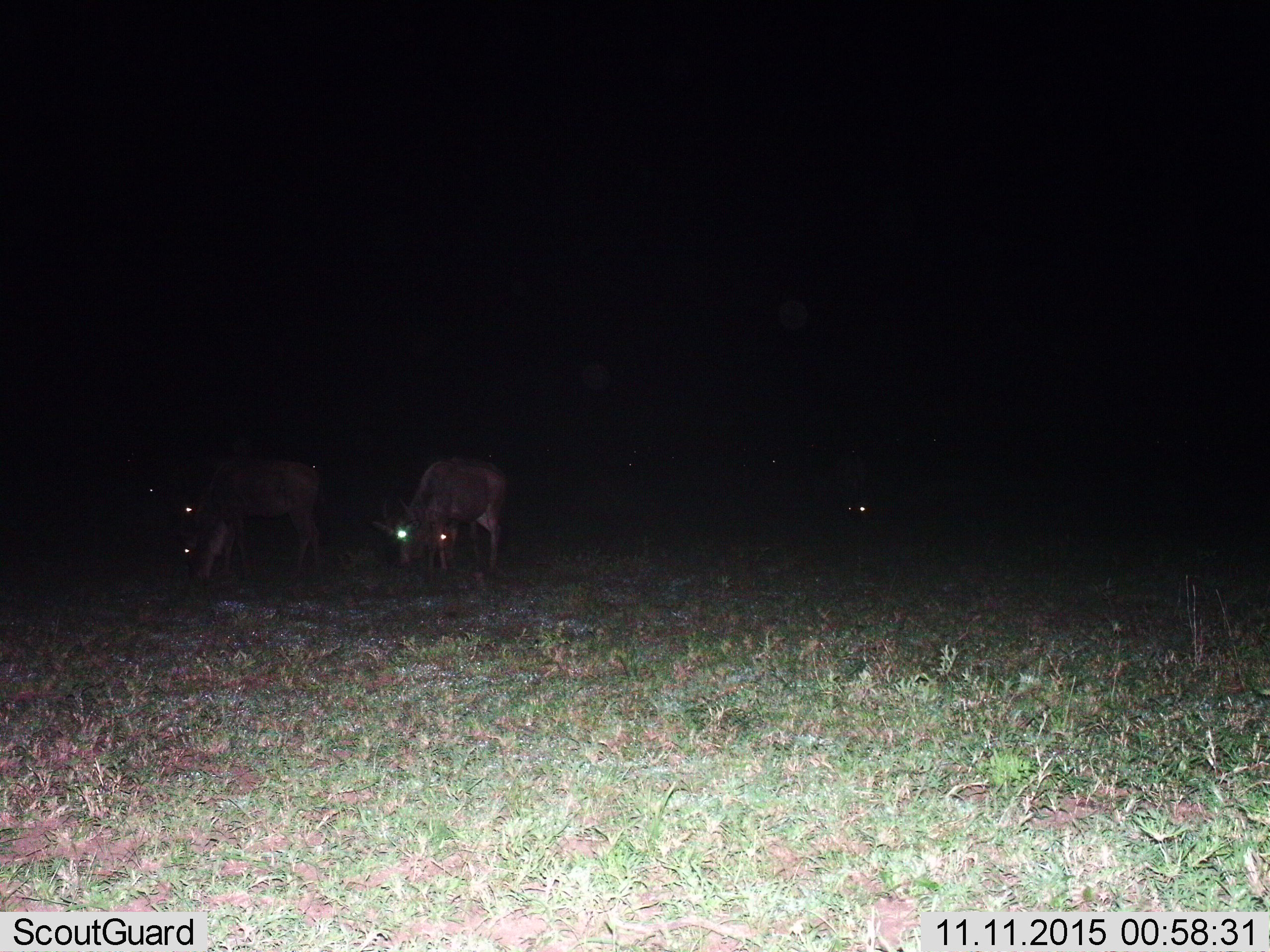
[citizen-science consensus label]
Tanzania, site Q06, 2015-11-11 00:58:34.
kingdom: Animalia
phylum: Chordata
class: Mammalia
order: Artiodactyla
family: Bovidae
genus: Connochaetes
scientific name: Connochaetes taurinus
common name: blue wildebeest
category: wildebeest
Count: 7.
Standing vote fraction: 40%.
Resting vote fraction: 0%.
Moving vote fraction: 0%.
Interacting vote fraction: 0%.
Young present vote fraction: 20%.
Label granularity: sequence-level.